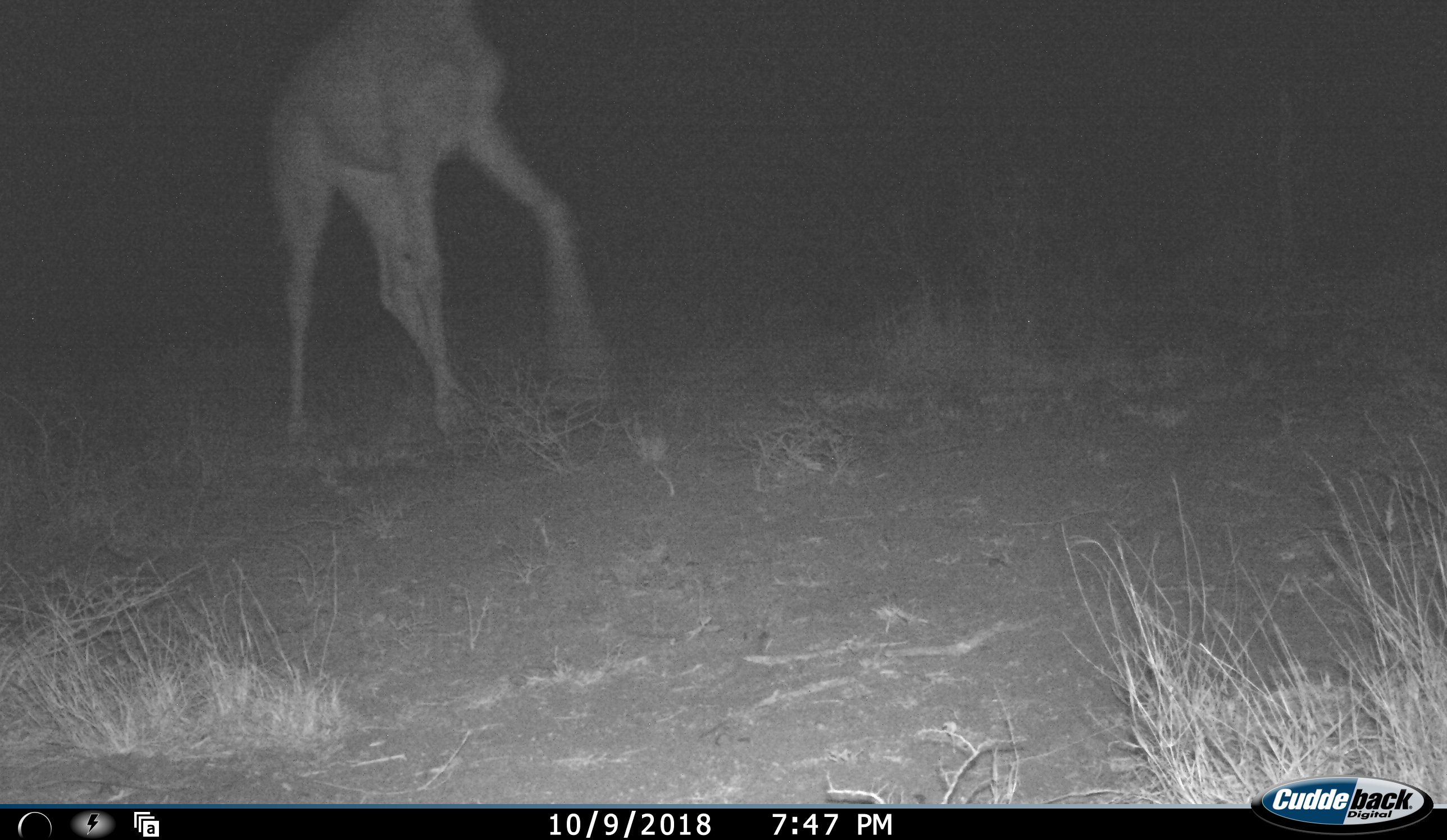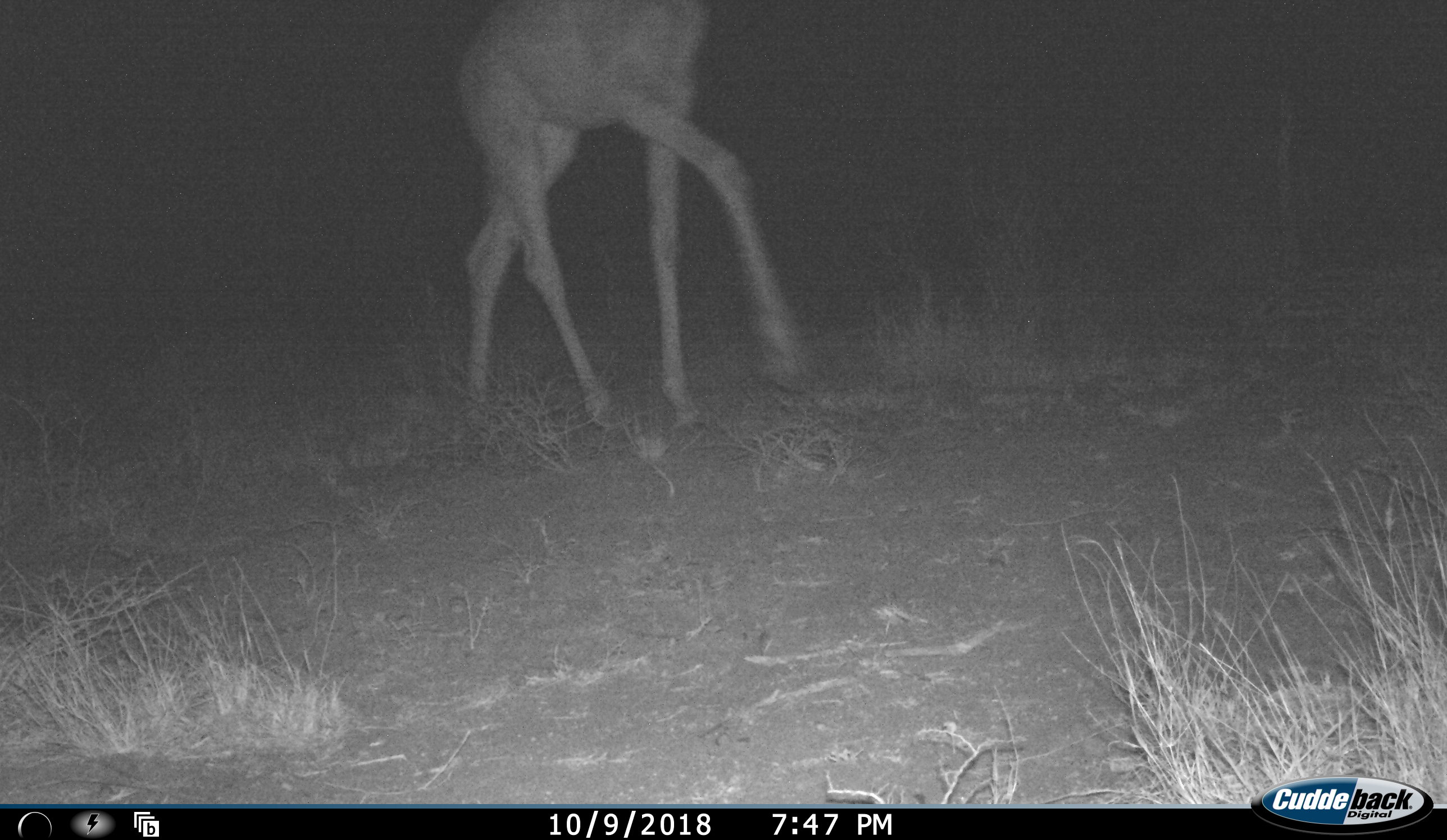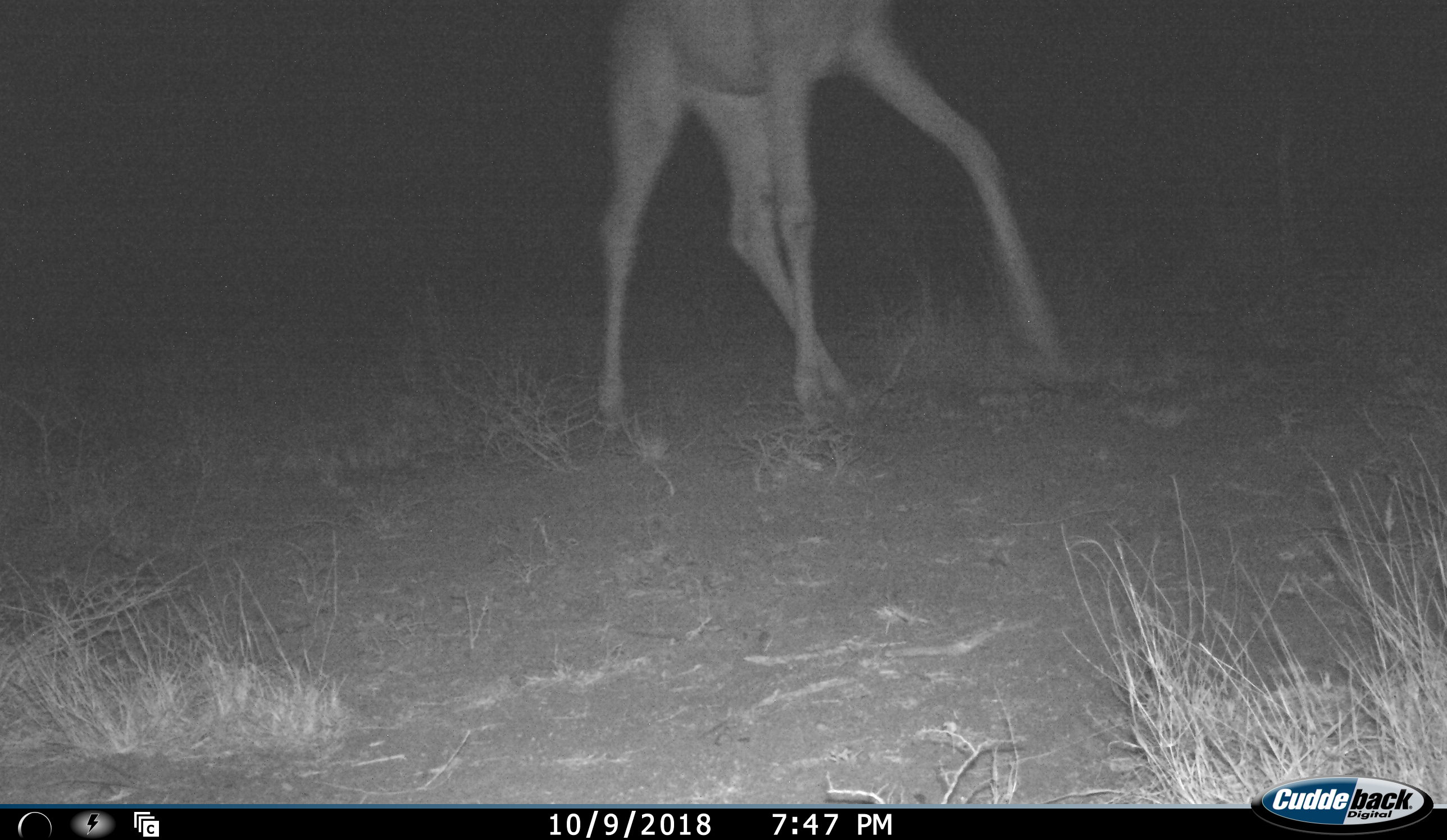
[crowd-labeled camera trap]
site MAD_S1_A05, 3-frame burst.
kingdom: Animalia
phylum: Chordata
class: Mammalia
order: Artiodactyla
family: Giraffidae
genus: Giraffa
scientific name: Giraffa camelopardalis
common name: giraffe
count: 1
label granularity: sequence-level